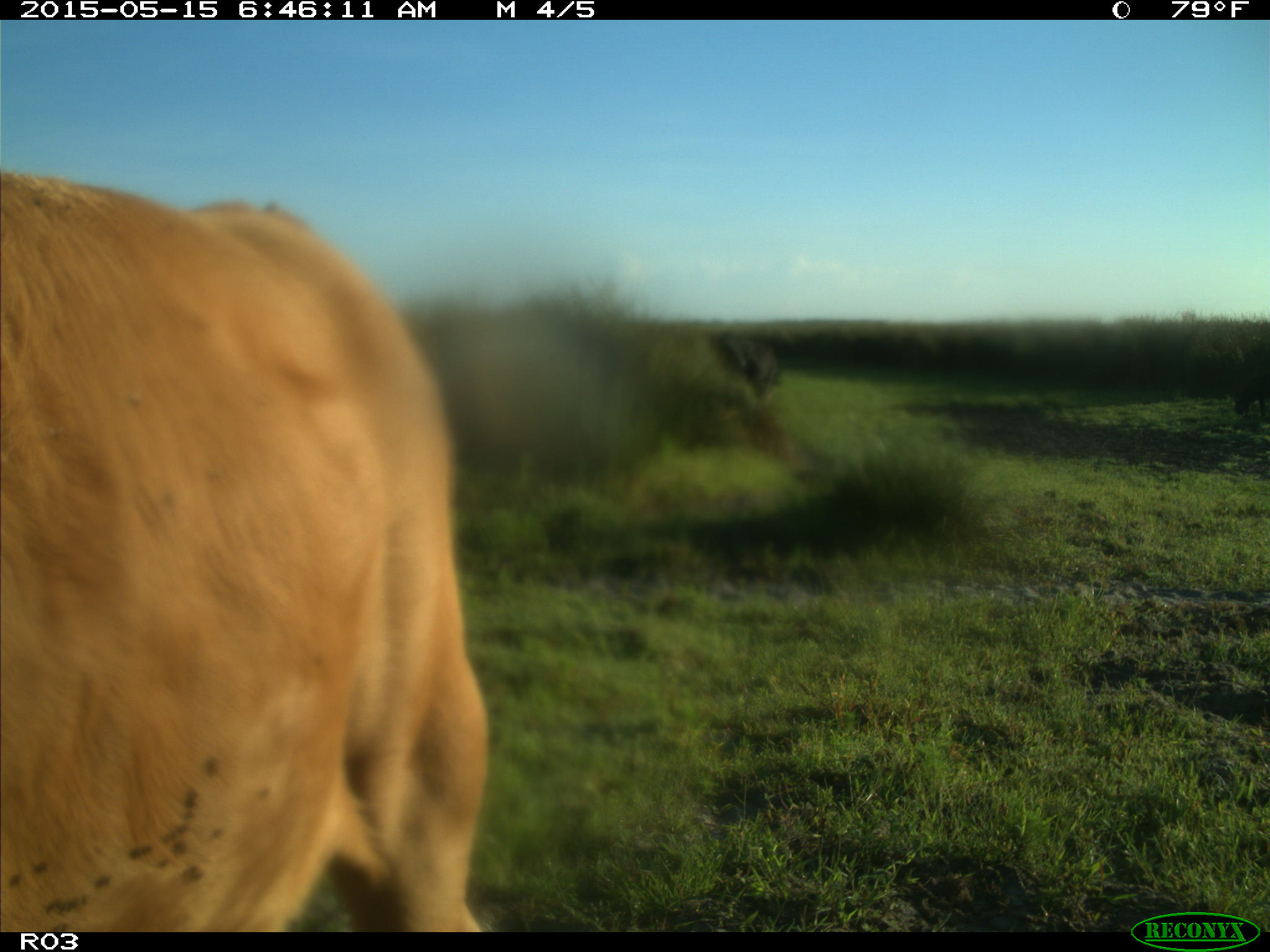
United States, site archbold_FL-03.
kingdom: Animalia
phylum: Chordata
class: Mammalia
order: Artiodactyla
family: Bovidae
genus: Bos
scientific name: Bos taurus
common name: domestic cow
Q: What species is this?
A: Bos taurus (domestic cow).